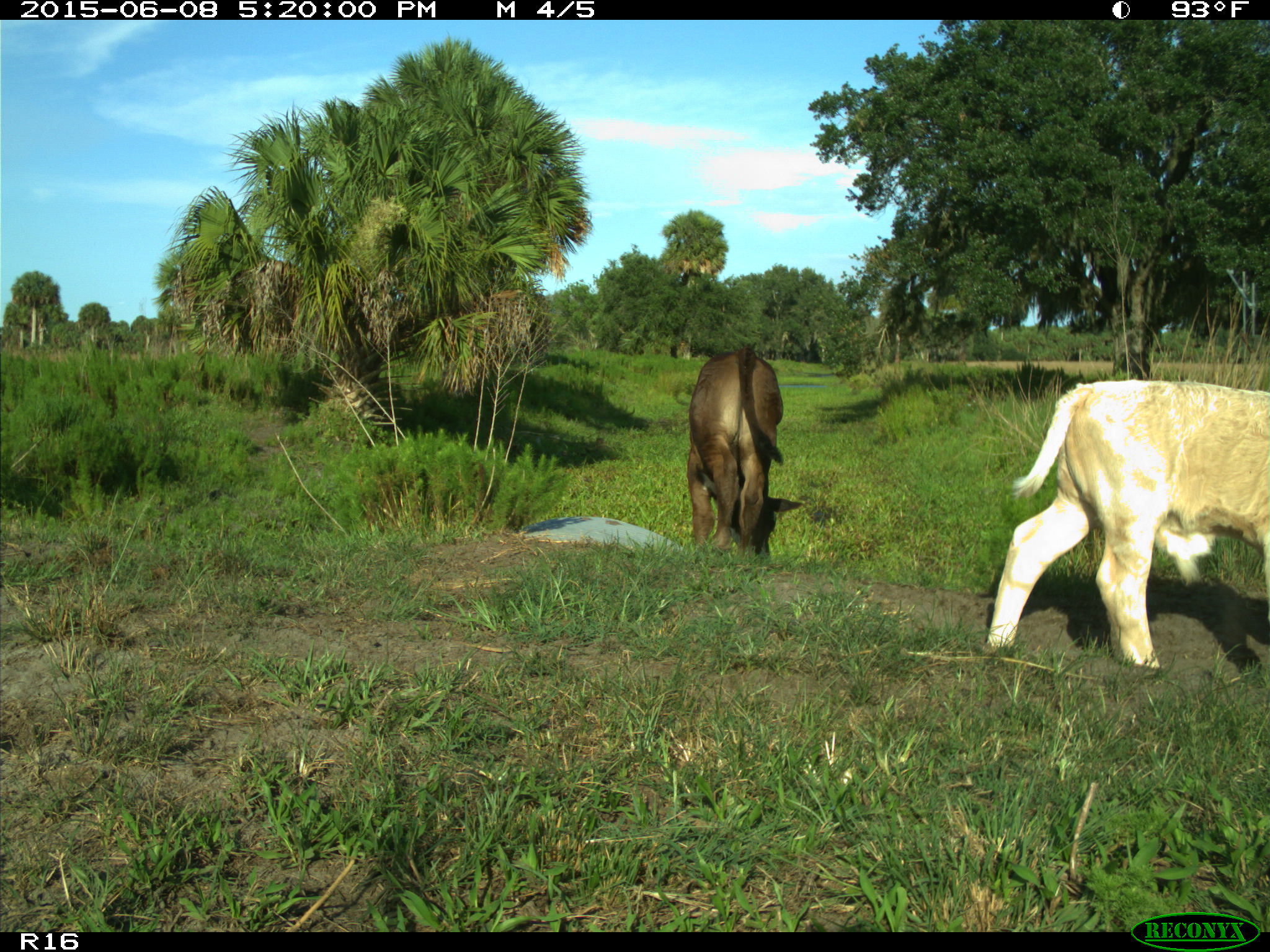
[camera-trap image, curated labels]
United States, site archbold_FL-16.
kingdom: Animalia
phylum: Chordata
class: Mammalia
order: Artiodactyla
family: Bovidae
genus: Bos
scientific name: Bos taurus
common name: domestic cow